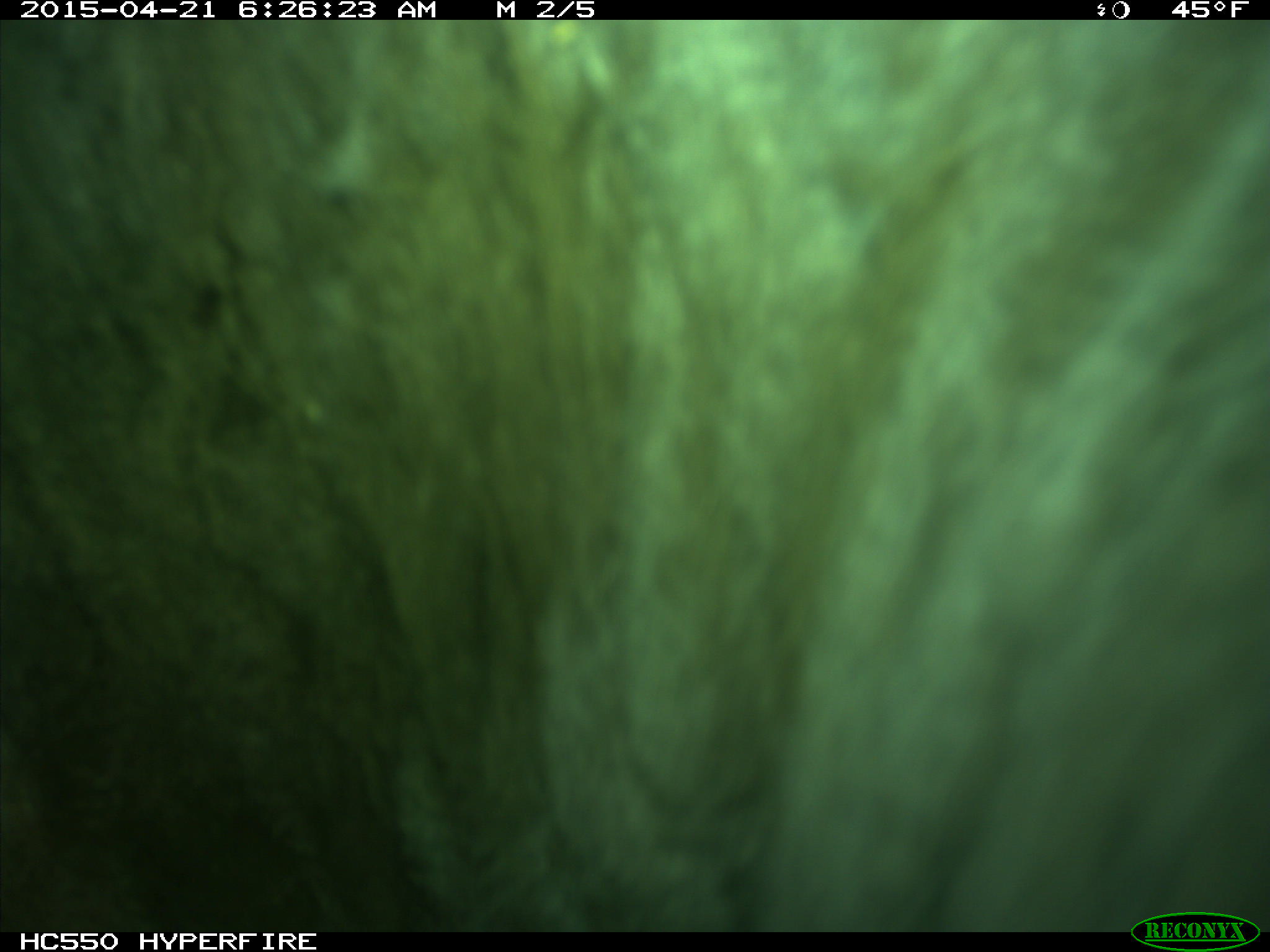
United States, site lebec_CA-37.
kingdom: Animalia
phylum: Chordata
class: Mammalia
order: Artiodactyla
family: Bovidae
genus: Bos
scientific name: Bos taurus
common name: domestic cow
Bos taurus (domestic cow).